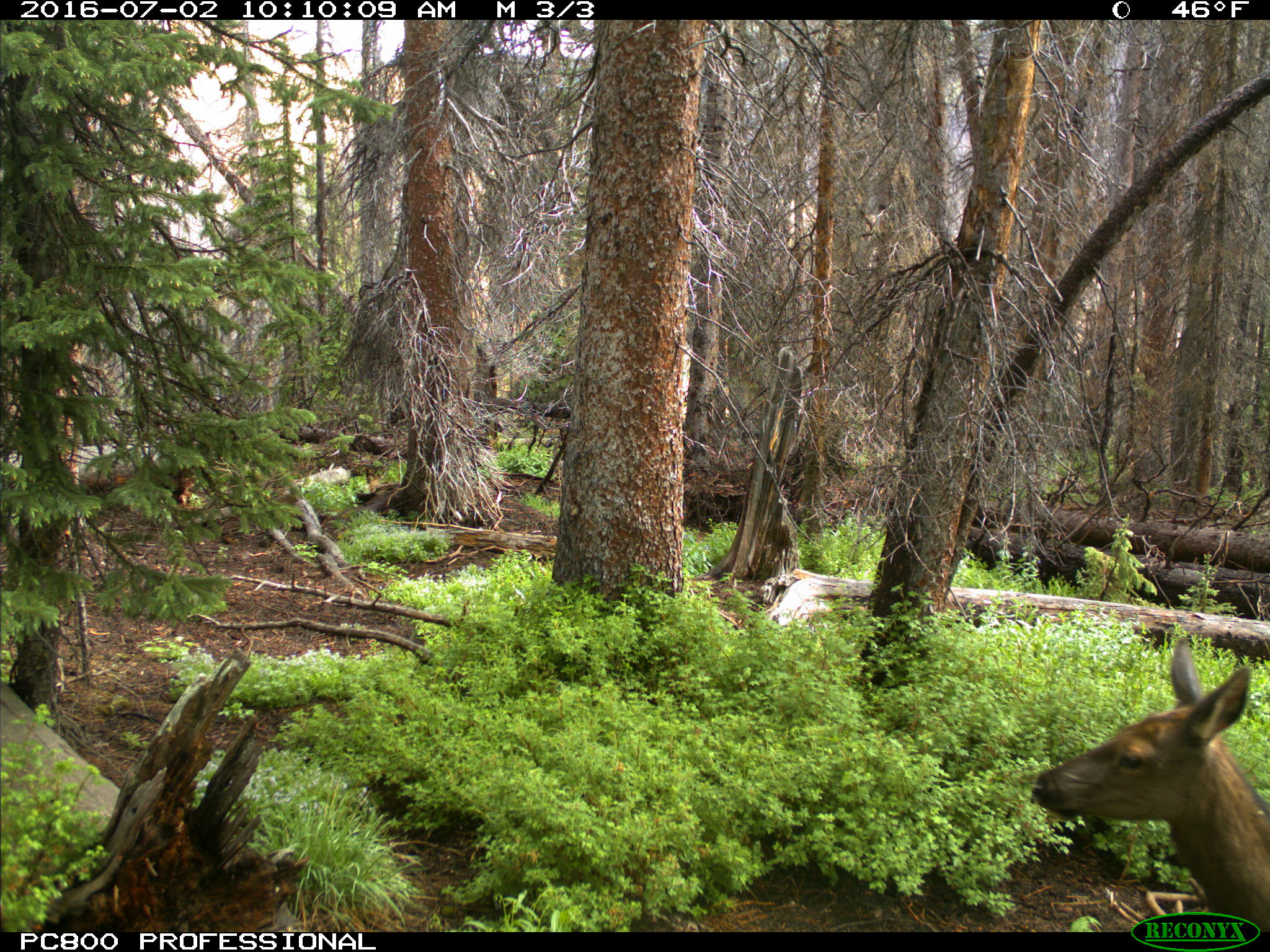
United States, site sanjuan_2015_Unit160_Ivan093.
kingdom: Animalia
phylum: Chordata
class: Mammalia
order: Artiodactyla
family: Cervidae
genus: Cervus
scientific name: Cervus elaphus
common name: red deer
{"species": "Cervus elaphus (red deer)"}